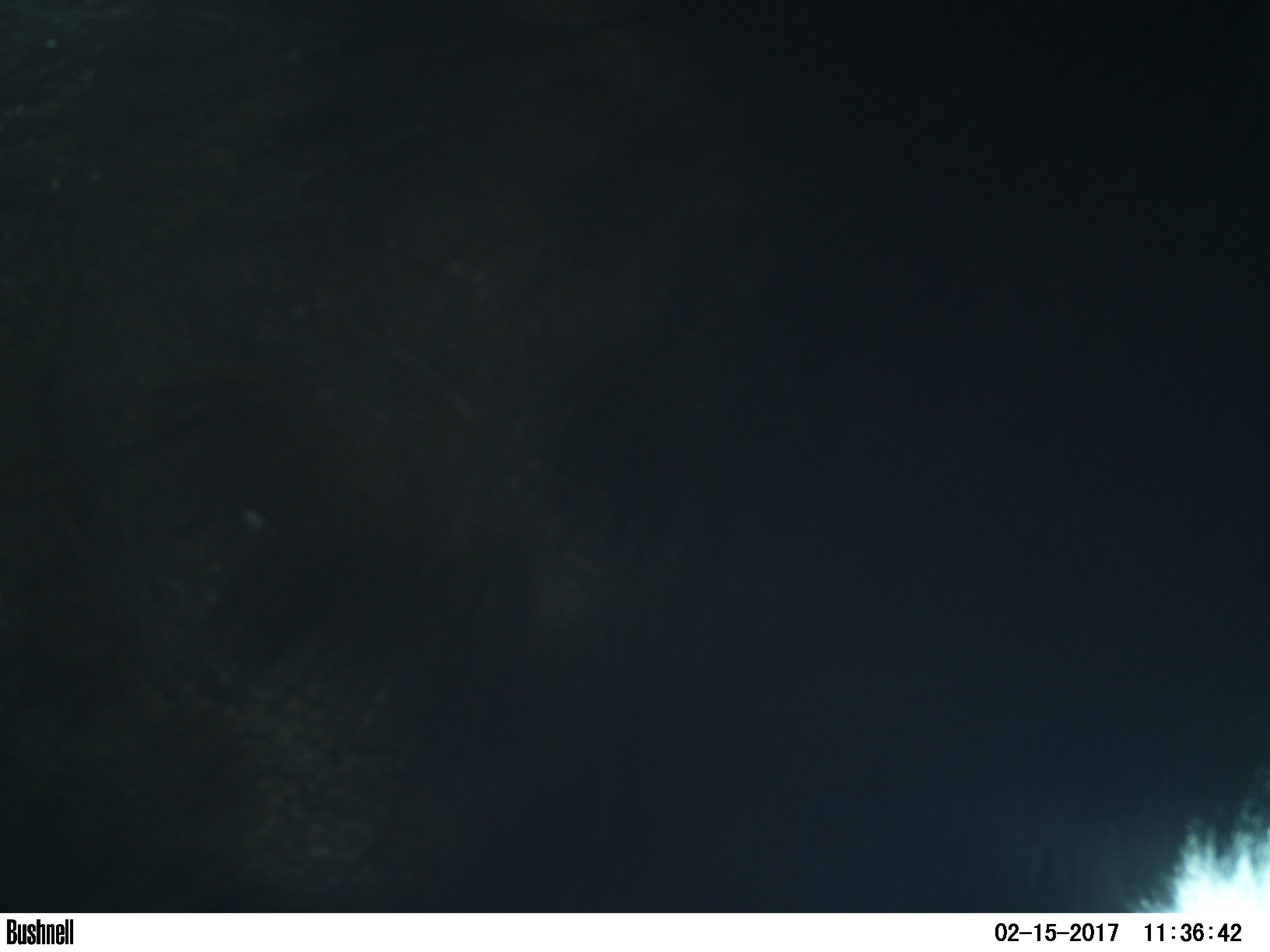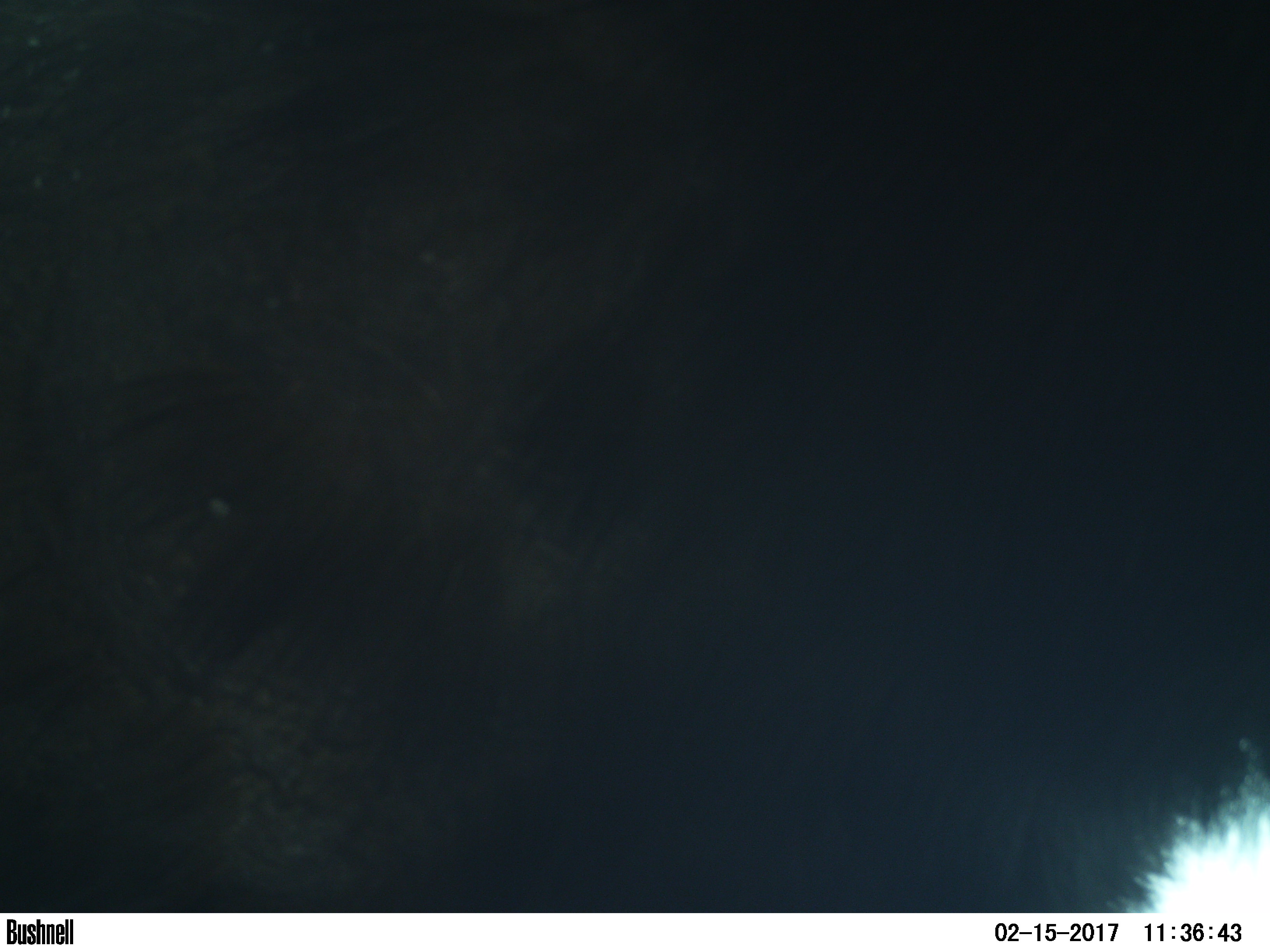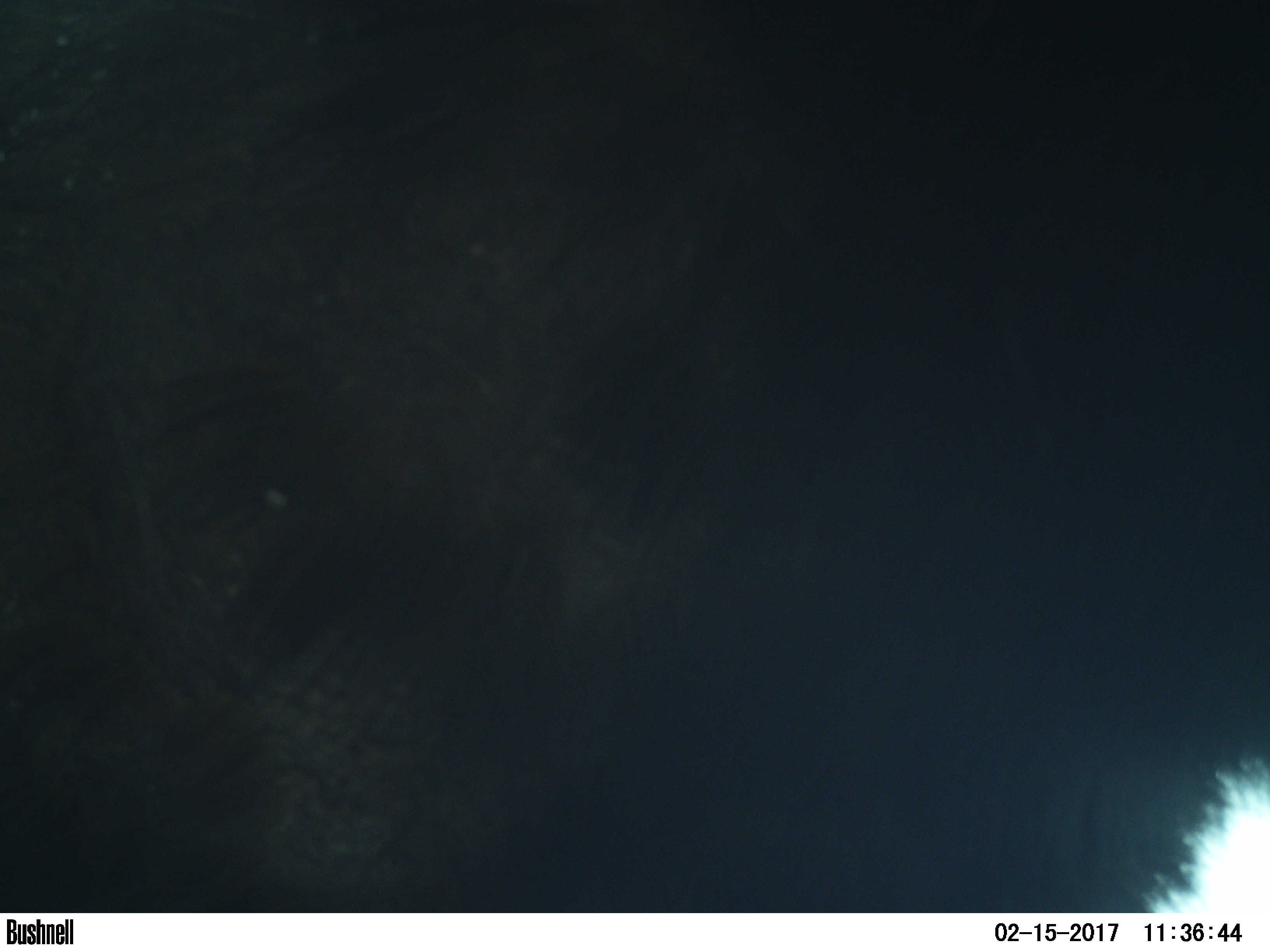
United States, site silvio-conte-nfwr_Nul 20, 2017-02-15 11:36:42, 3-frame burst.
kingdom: Animalia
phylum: Chordata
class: Mammalia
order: Artiodactyla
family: Cervidae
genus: Alces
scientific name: Alces alces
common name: moose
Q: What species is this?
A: Moose (Alces alces).